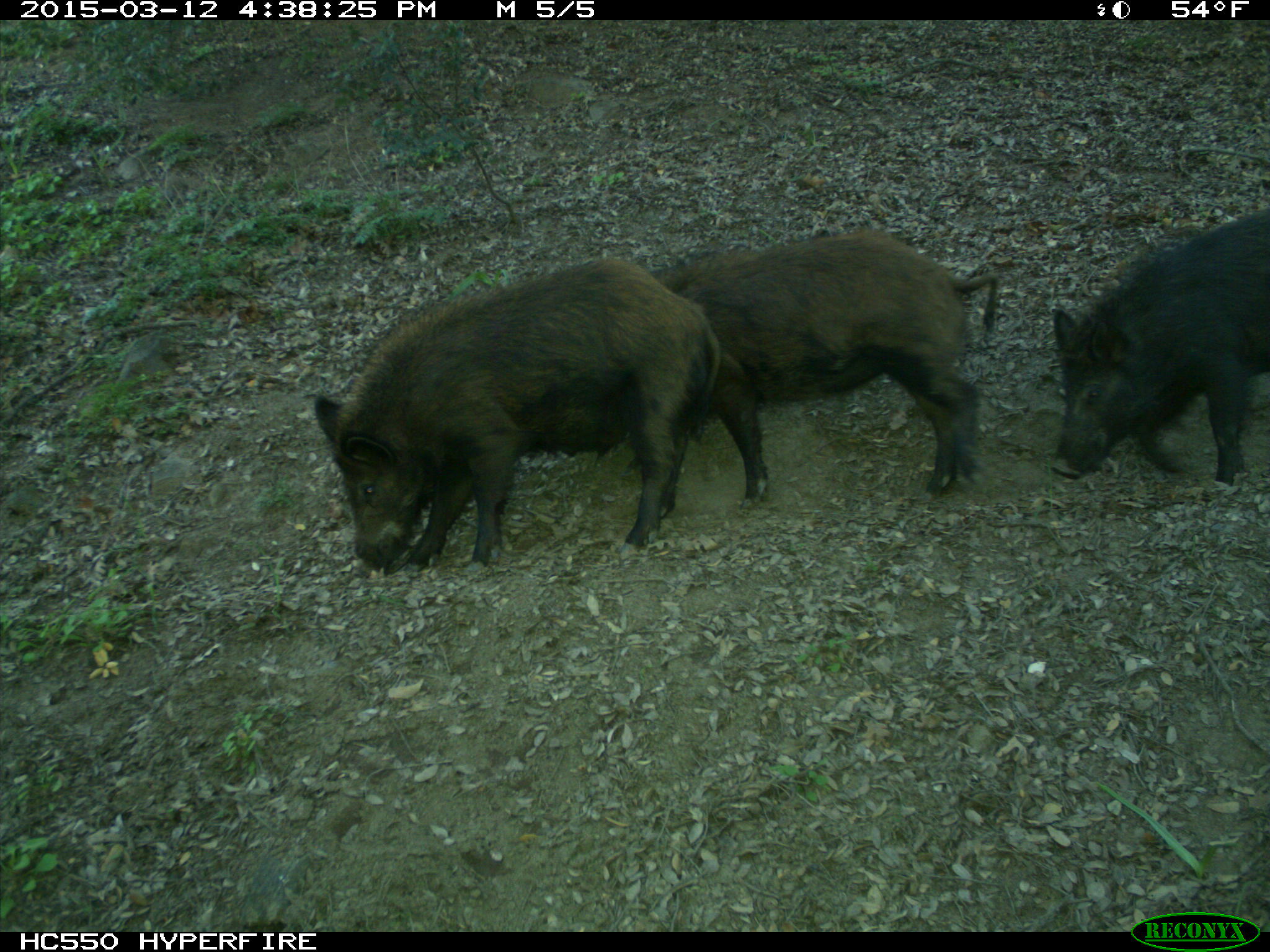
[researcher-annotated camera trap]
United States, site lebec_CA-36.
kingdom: Animalia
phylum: Chordata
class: Mammalia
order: Artiodactyla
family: Suidae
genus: Sus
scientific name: Sus scrofa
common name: wild boar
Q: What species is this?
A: Sus scrofa (wild boar).